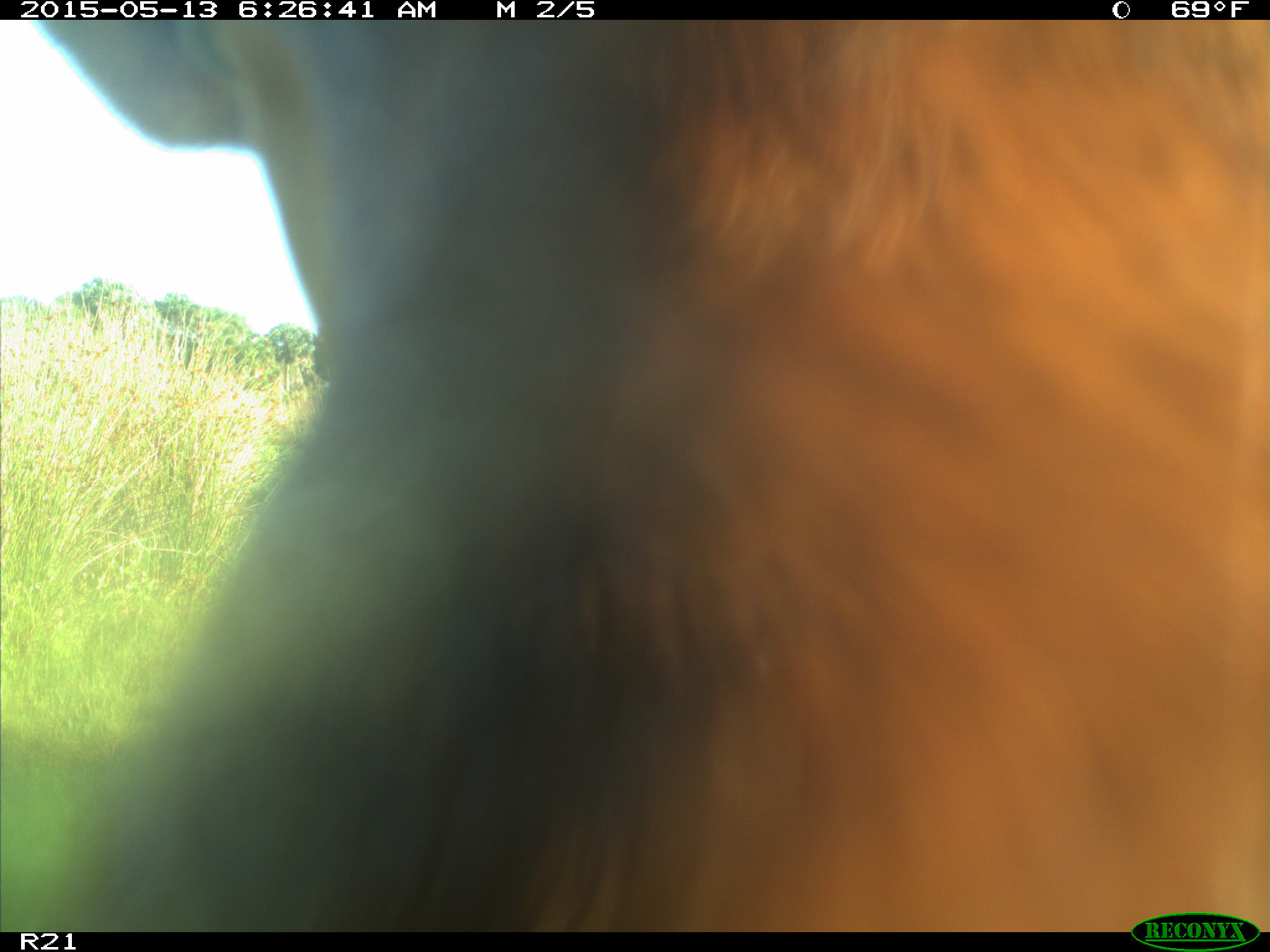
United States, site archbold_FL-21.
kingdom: Animalia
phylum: Chordata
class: Mammalia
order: Artiodactyla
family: Bovidae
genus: Bos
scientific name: Bos taurus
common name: domestic cow